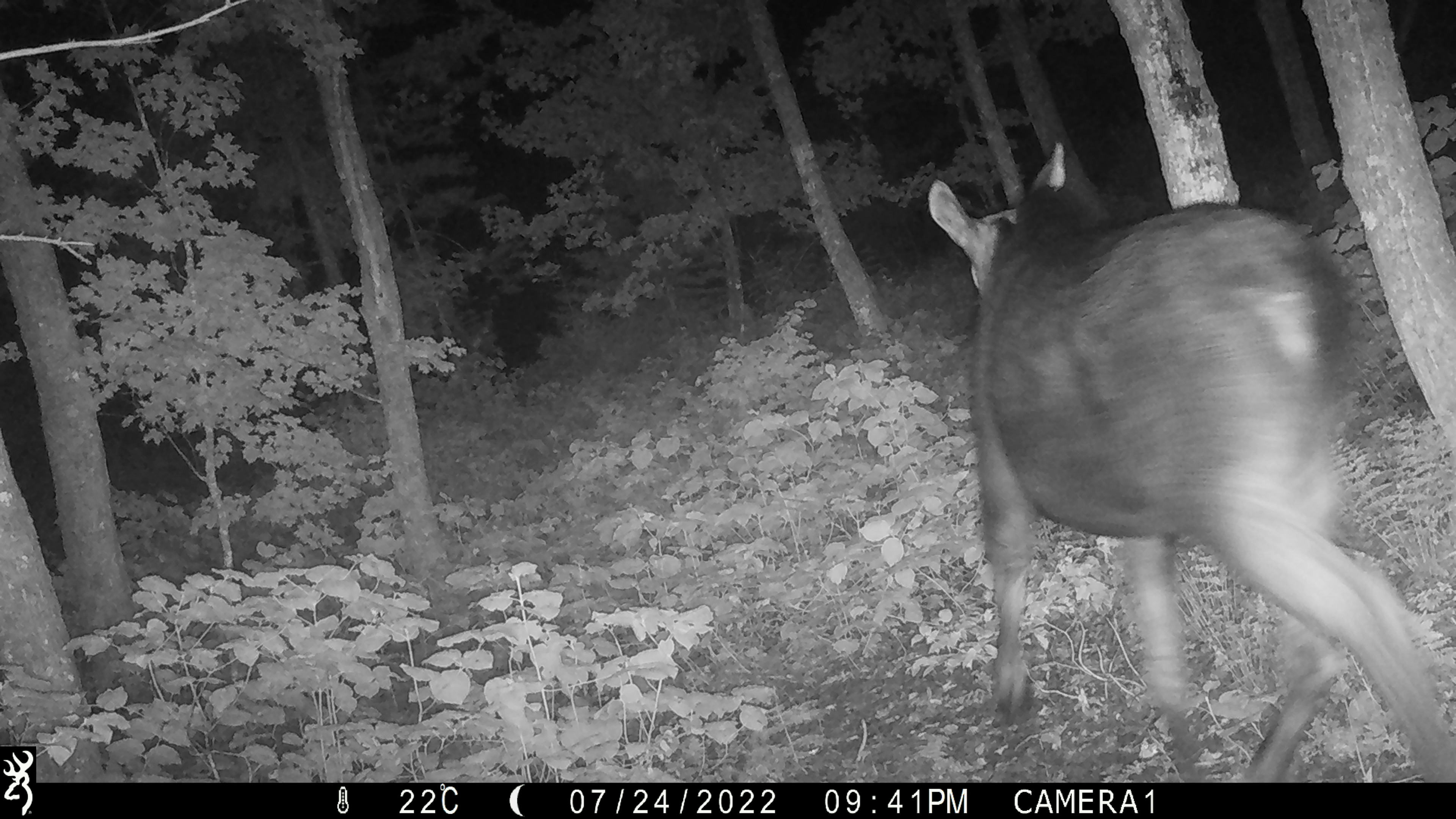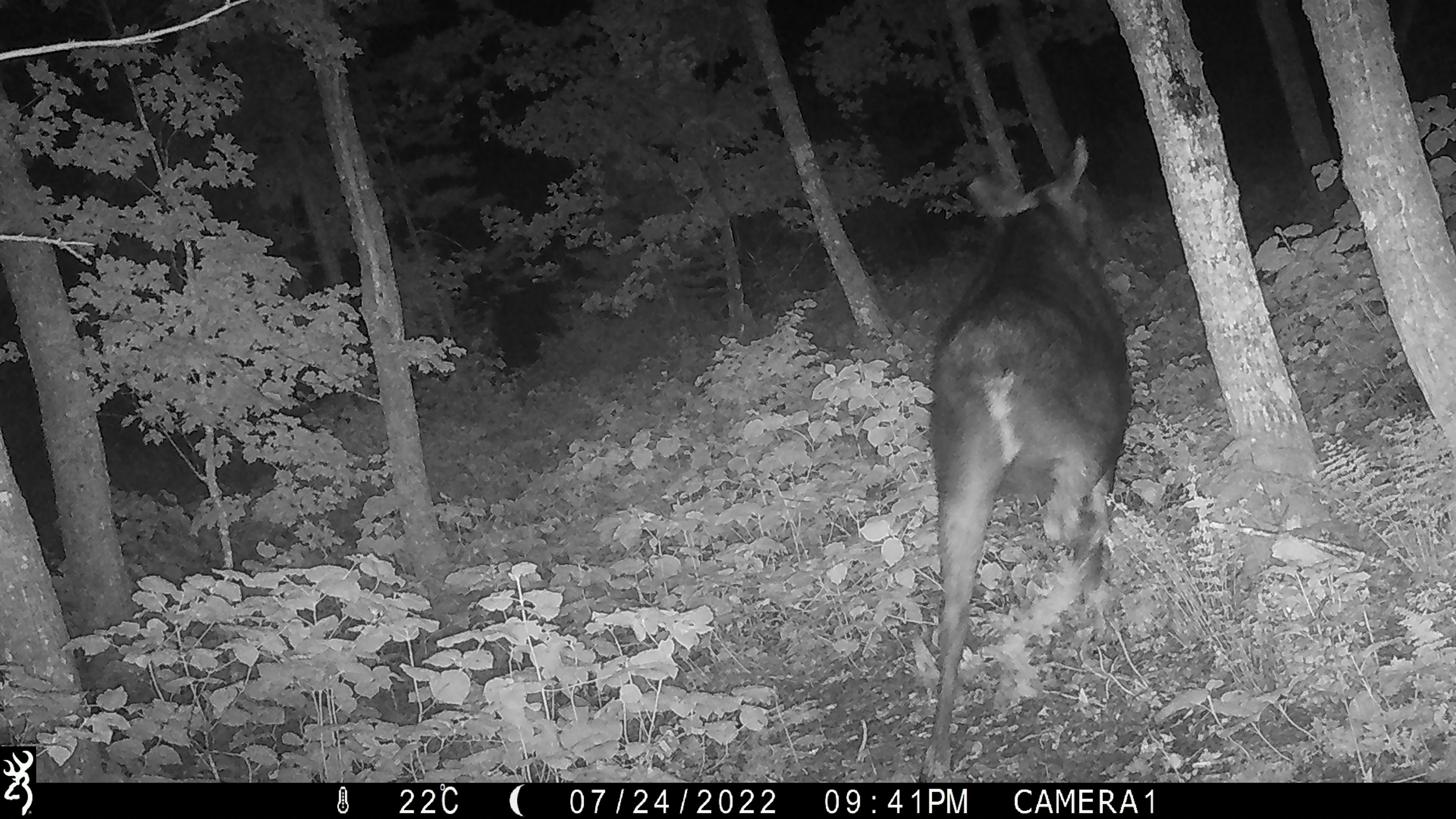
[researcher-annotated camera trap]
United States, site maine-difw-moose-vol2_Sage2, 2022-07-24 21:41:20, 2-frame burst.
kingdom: Animalia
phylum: Chordata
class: Mammalia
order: Artiodactyla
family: Cervidae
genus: Alces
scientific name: Alces alces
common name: moose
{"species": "moose (Alces alces)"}